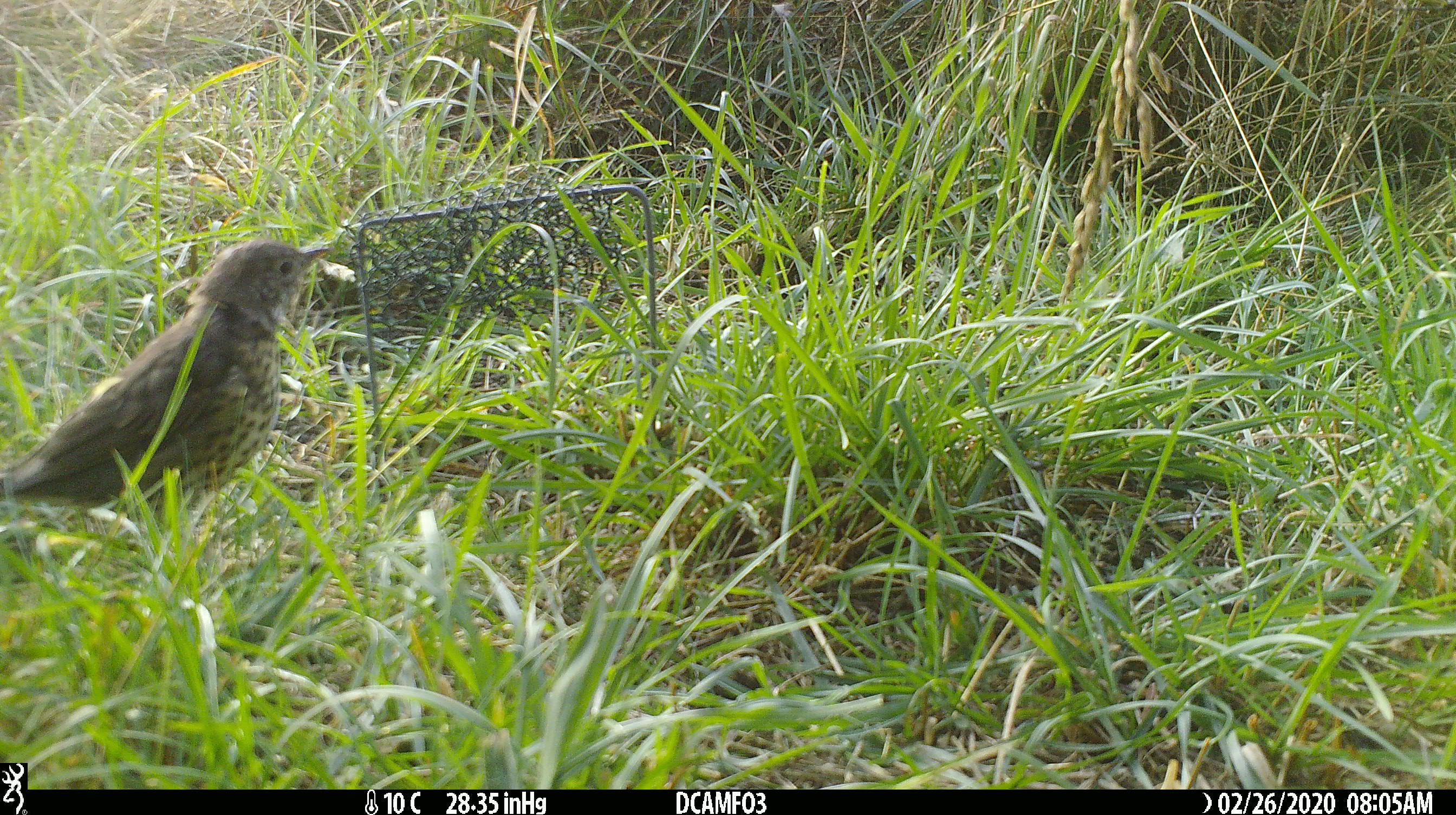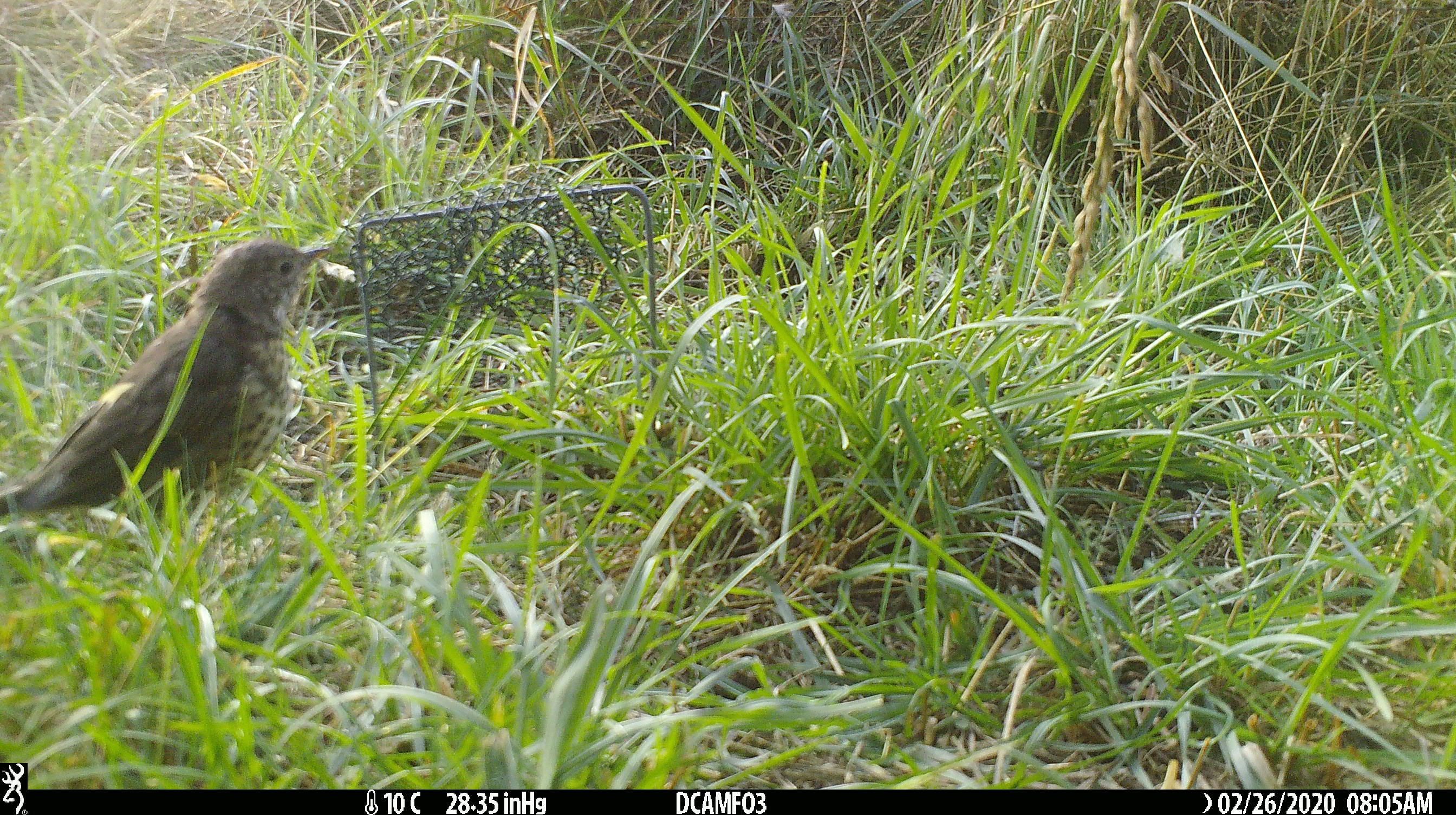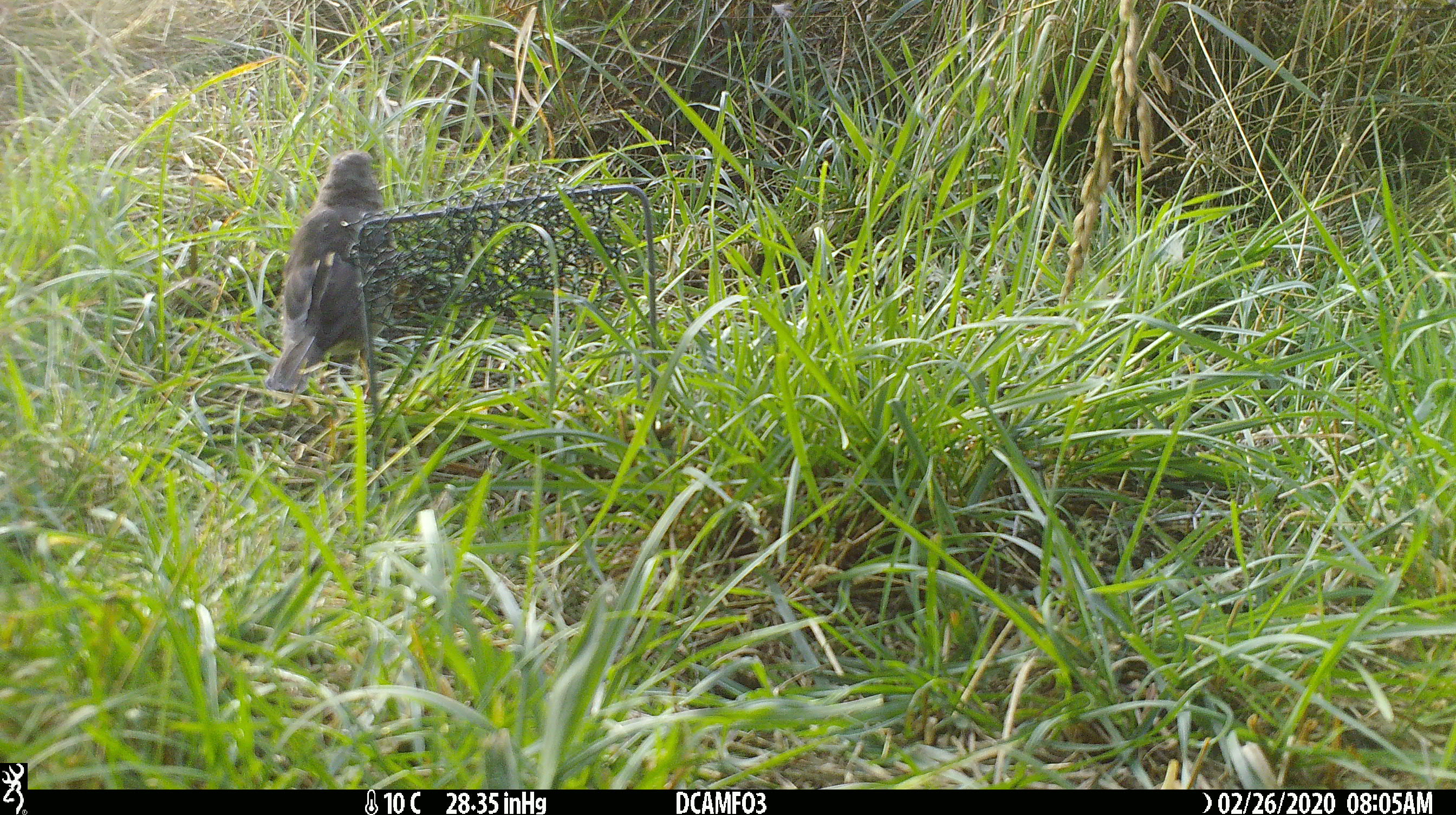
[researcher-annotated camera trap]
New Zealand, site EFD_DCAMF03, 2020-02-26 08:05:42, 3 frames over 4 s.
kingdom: Animalia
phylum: Chordata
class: Aves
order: Passeriformes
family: Turdidae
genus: Turdus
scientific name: Turdus philomelos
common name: song thrush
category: thrush